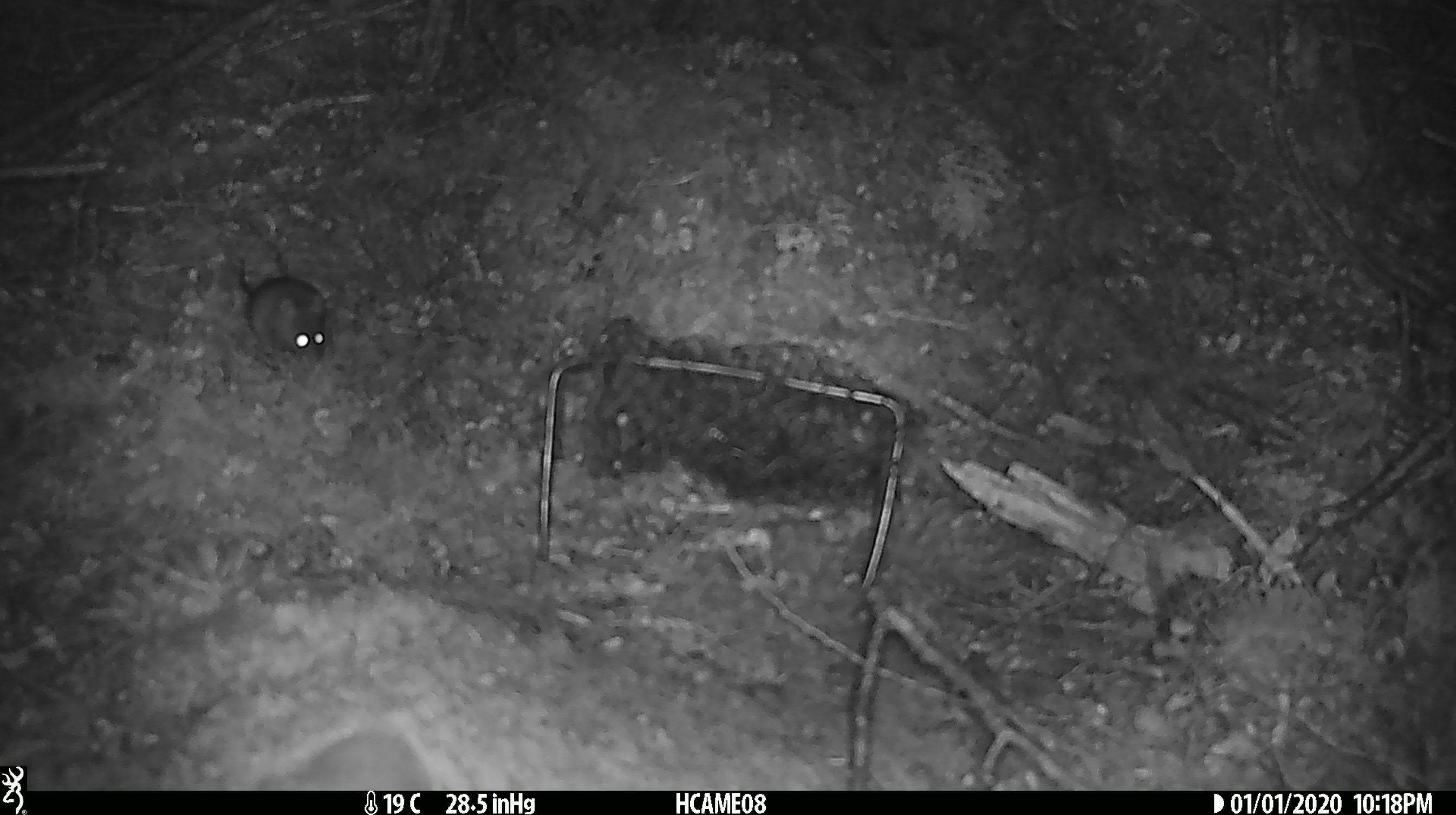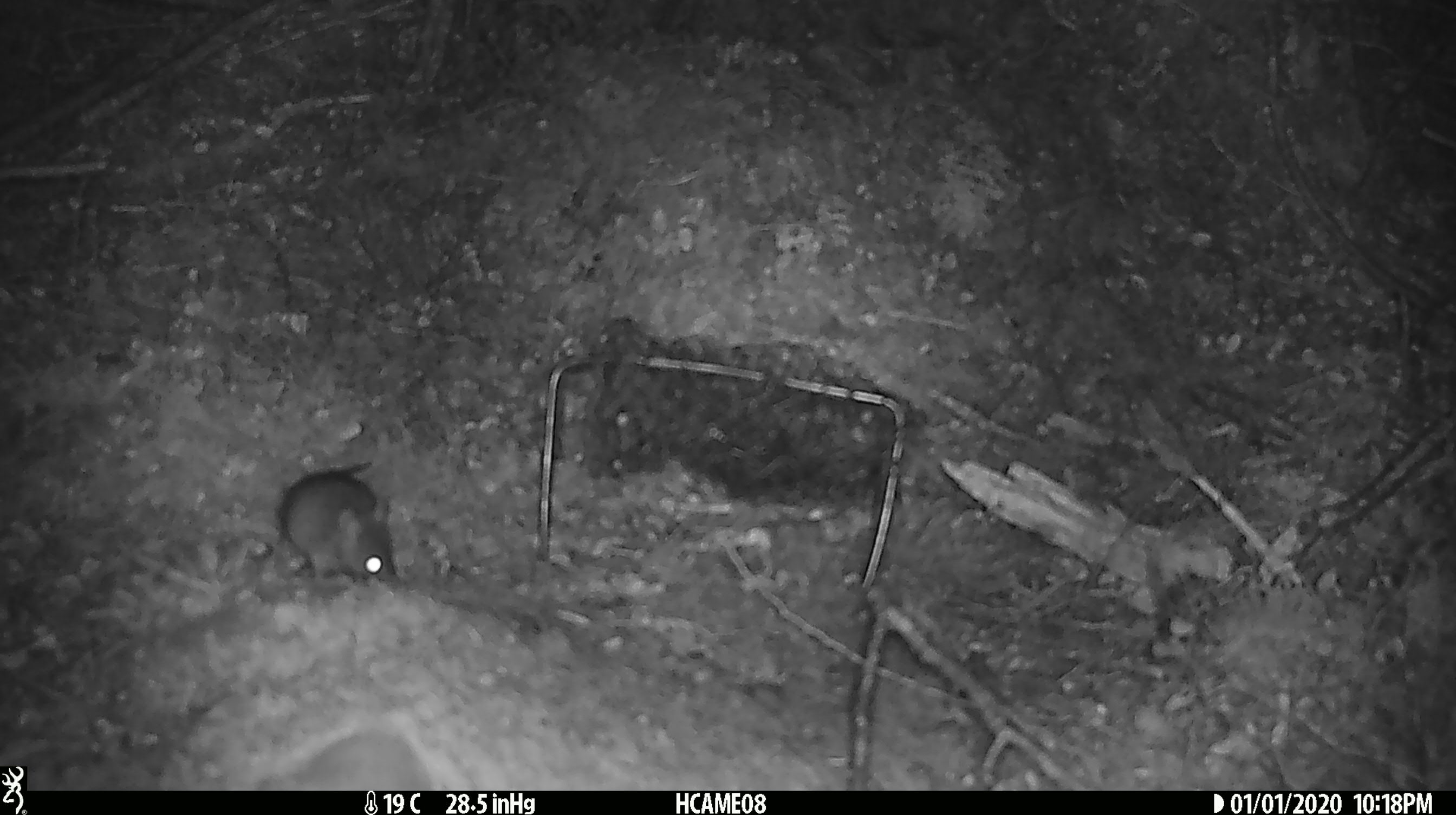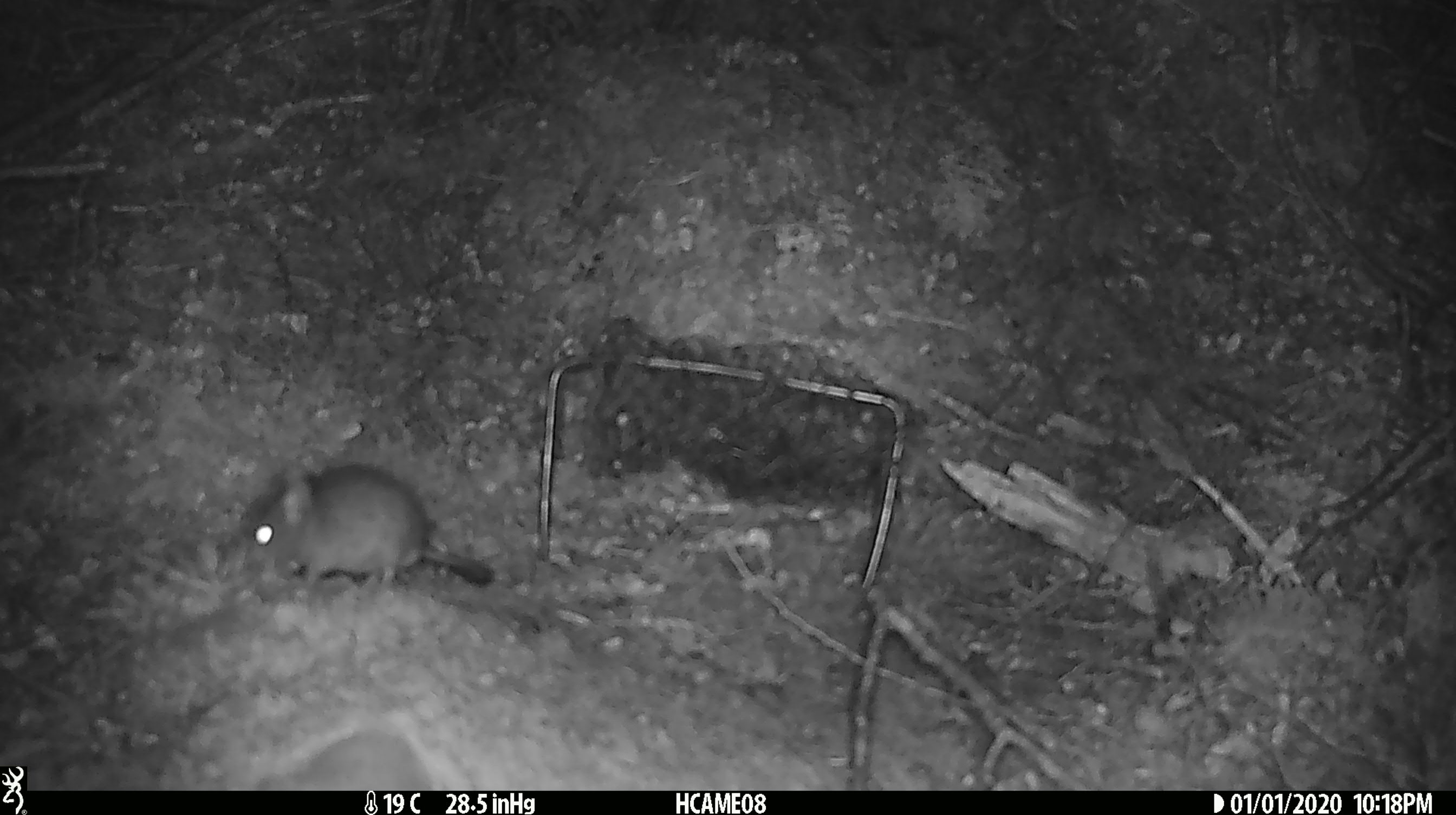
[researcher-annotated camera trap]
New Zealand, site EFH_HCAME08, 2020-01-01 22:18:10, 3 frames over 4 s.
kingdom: Animalia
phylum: Chordata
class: Mammalia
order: Rodentia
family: Muridae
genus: Mus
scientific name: Mus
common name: mouse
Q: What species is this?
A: Mouse (Mus).